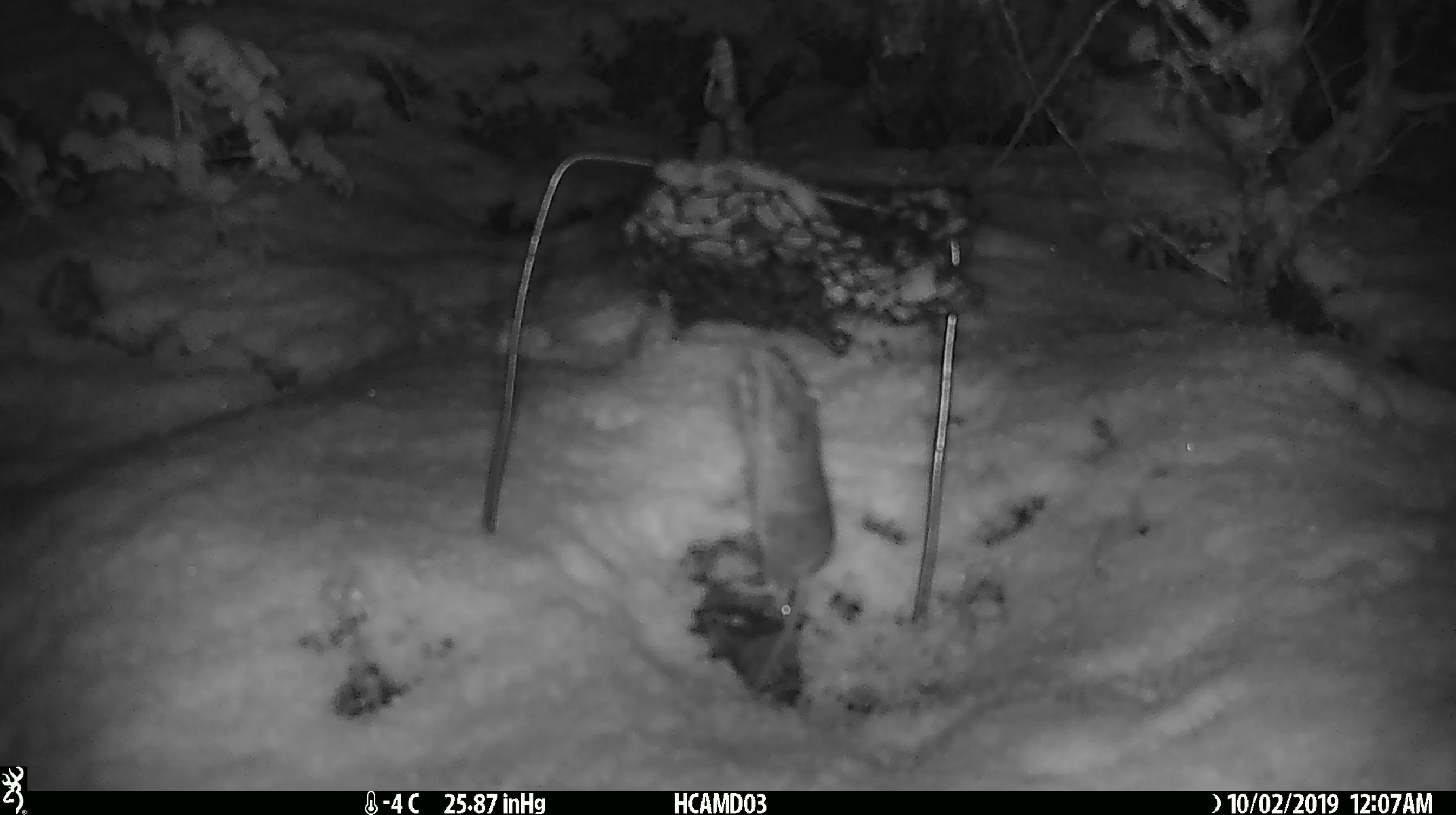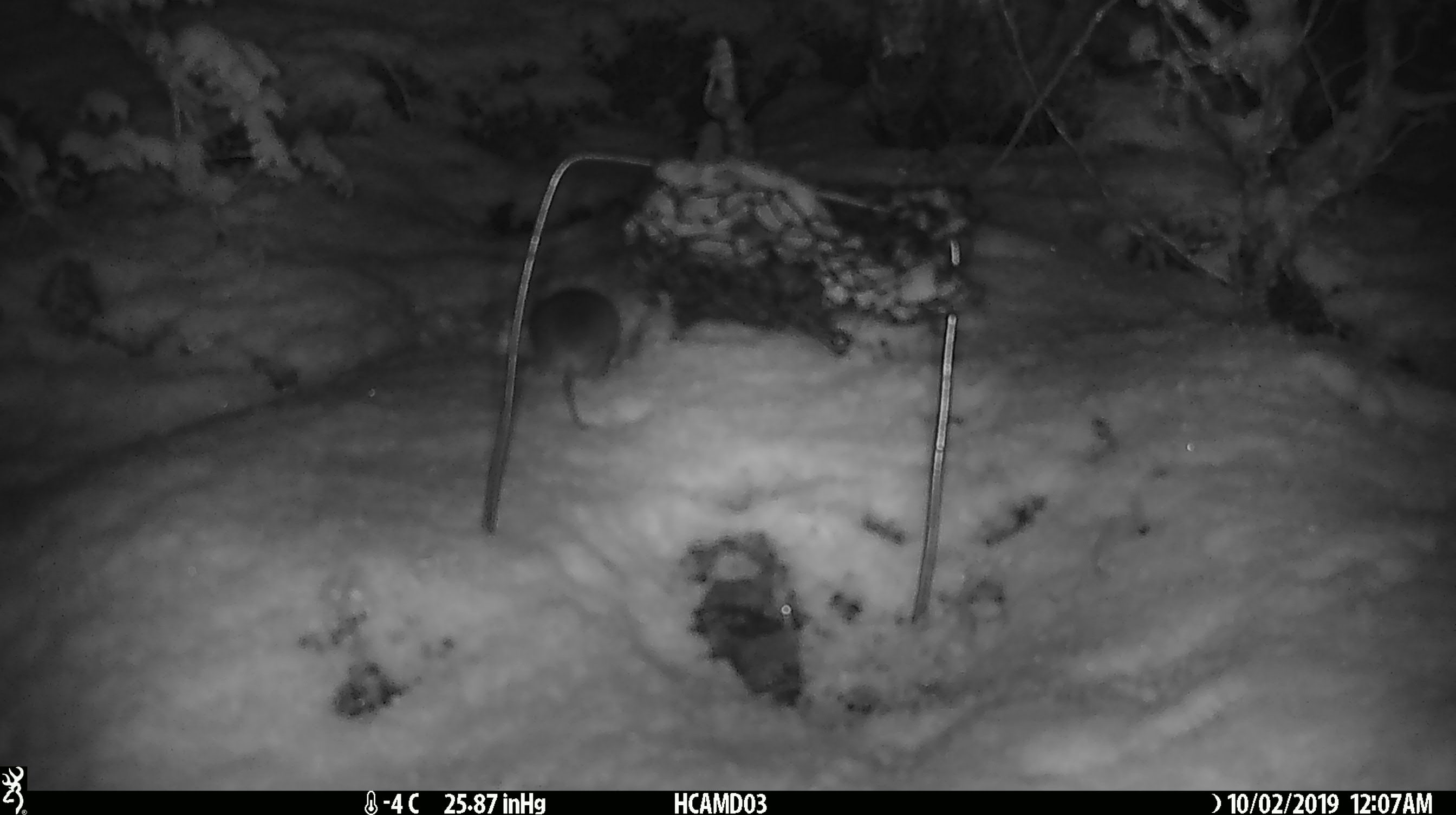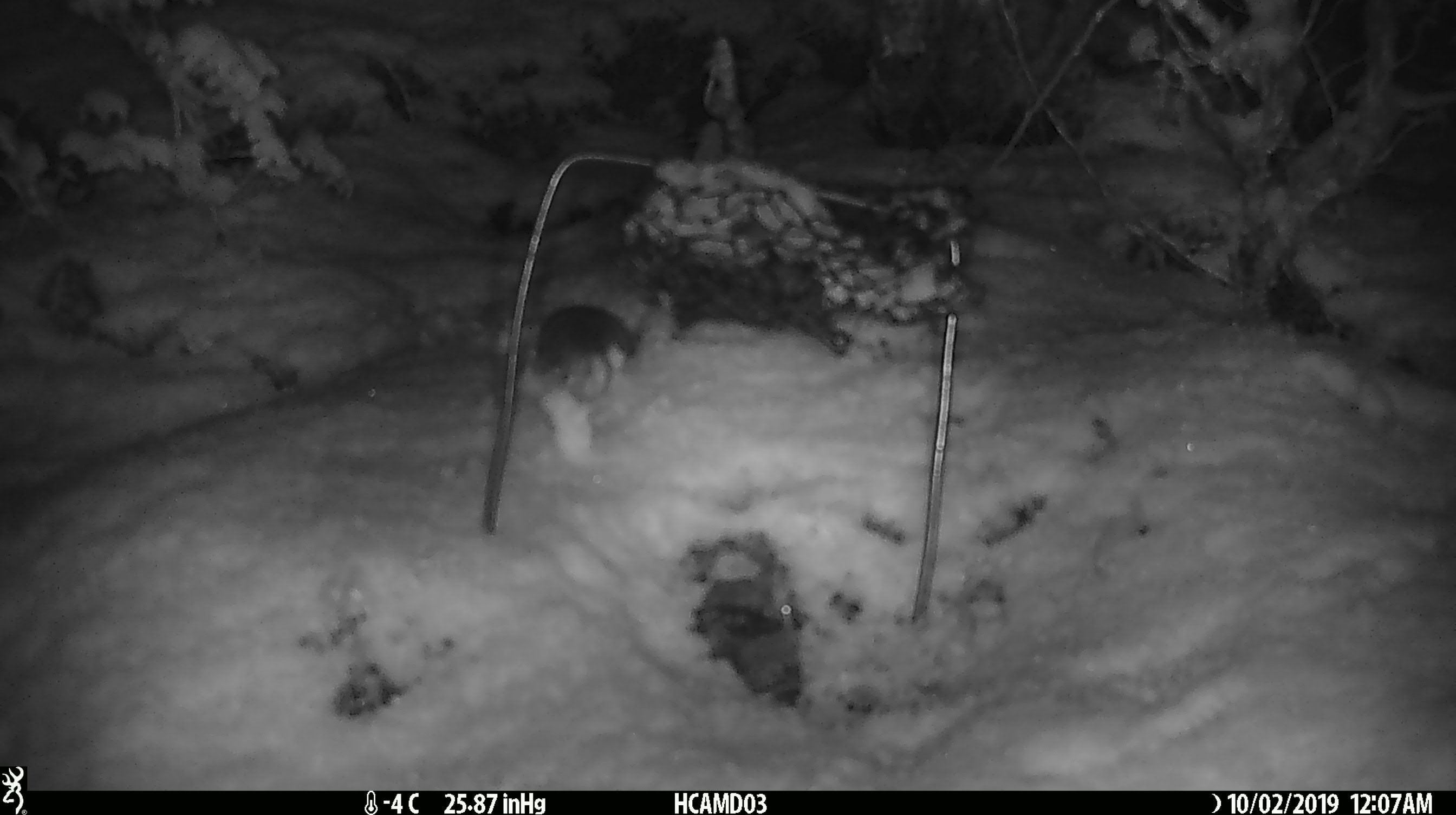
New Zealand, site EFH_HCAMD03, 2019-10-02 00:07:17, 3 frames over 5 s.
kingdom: Animalia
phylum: Chordata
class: Mammalia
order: Rodentia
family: Muridae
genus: Mus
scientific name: Mus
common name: mouse